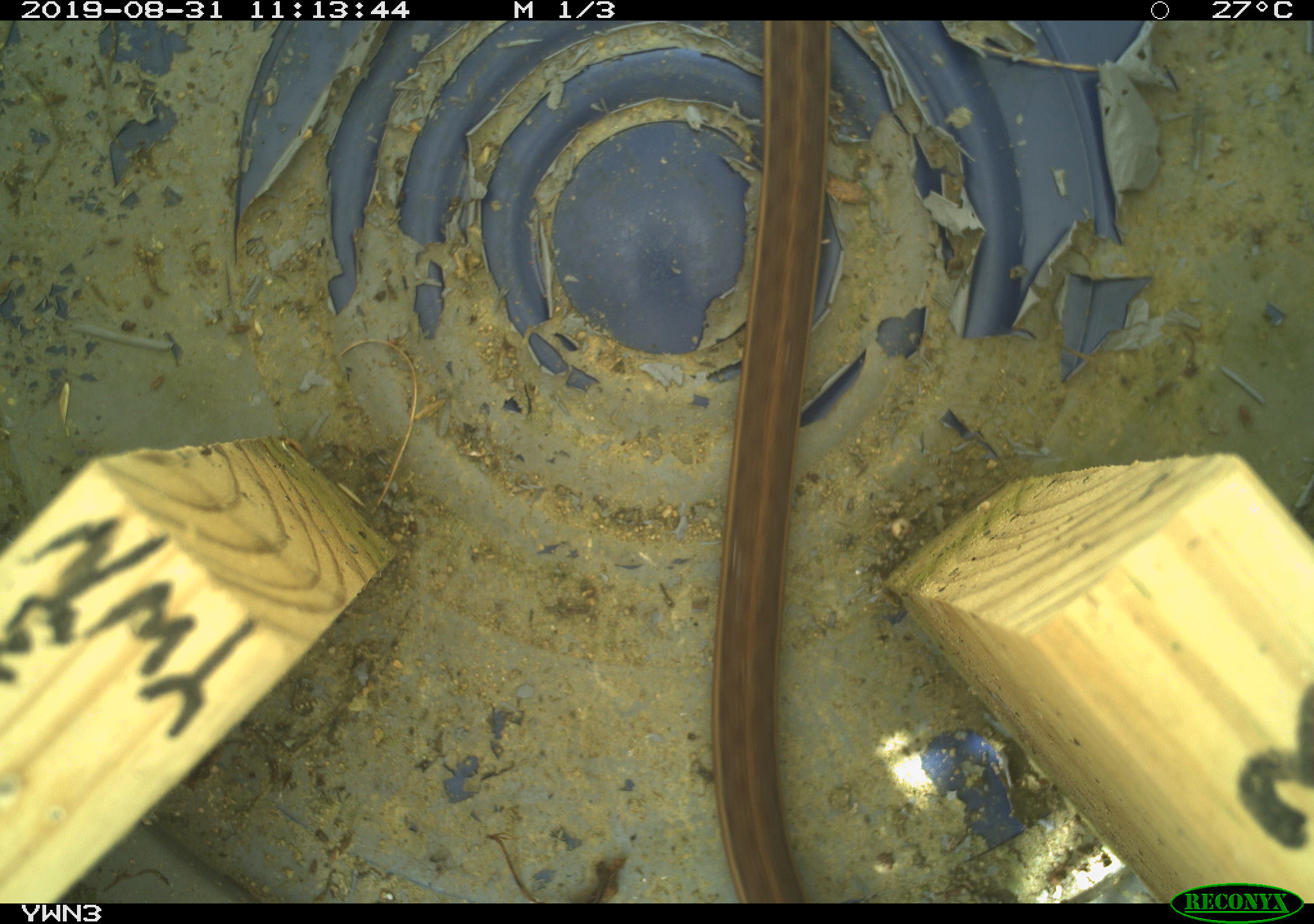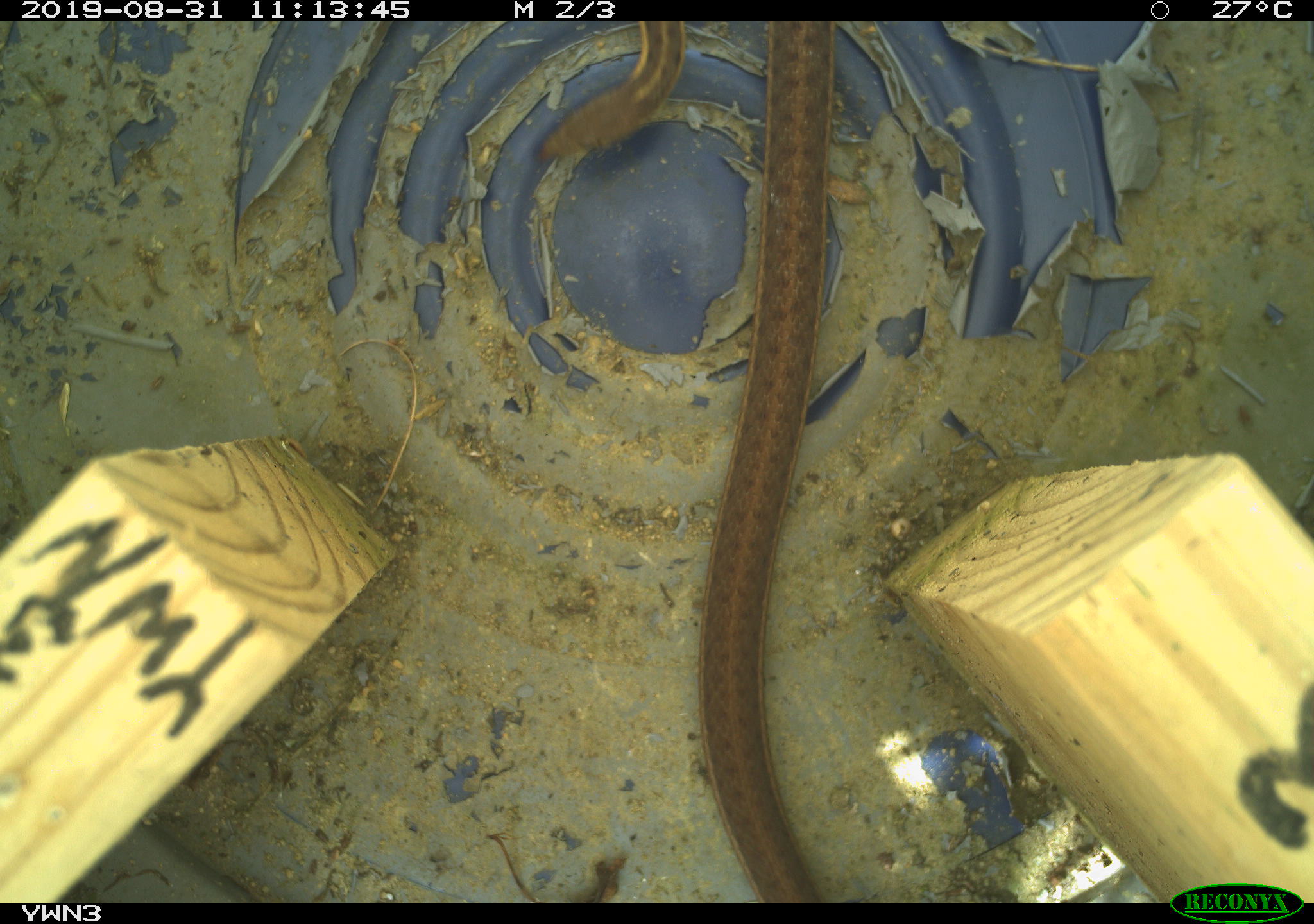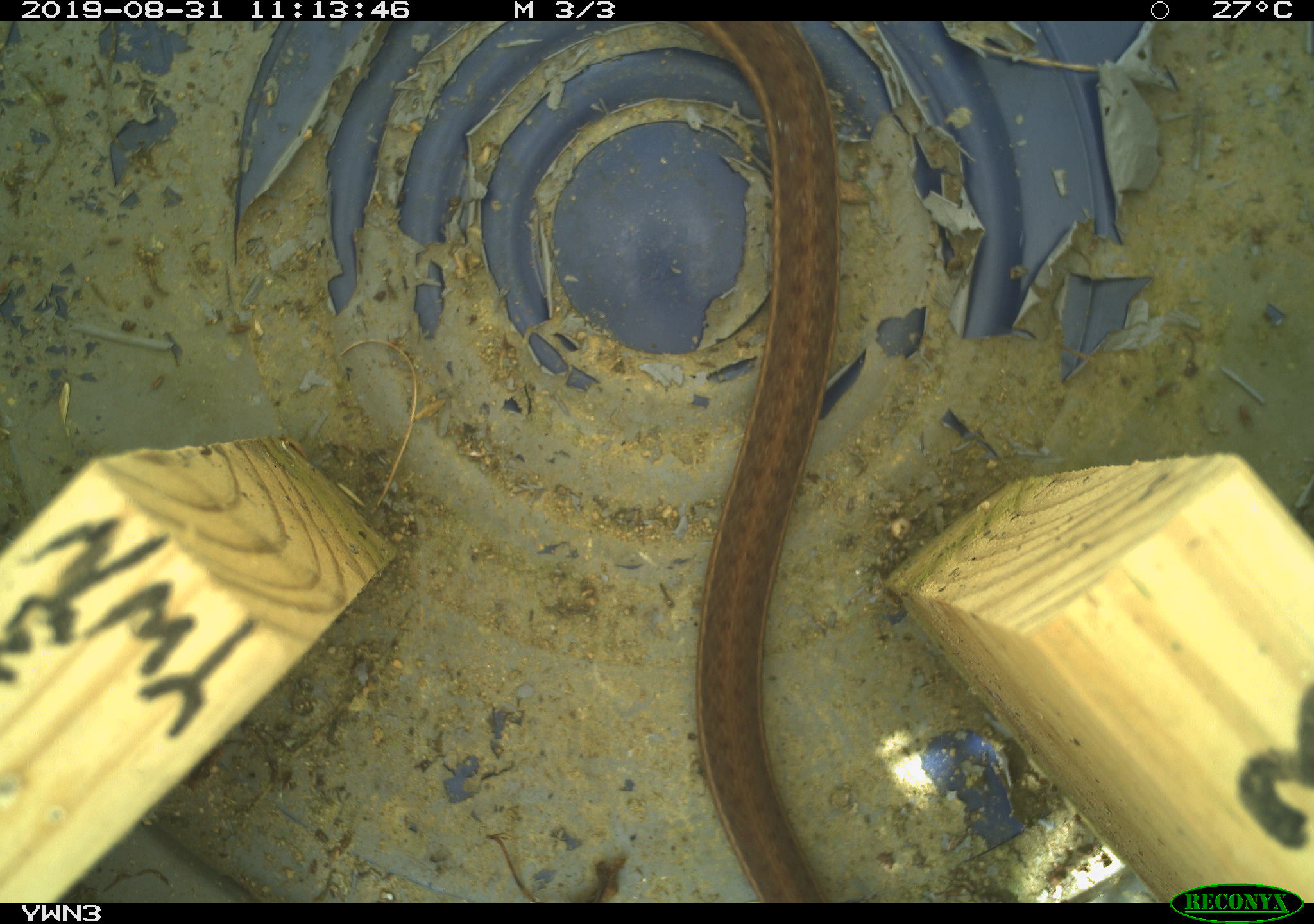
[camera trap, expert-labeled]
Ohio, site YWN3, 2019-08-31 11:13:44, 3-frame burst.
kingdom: Animalia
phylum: Chordata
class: Reptilia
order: Squamata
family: Colubridae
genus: Thamnophis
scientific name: Thamnophis sirtalis sirtalis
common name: eastern gartersnake